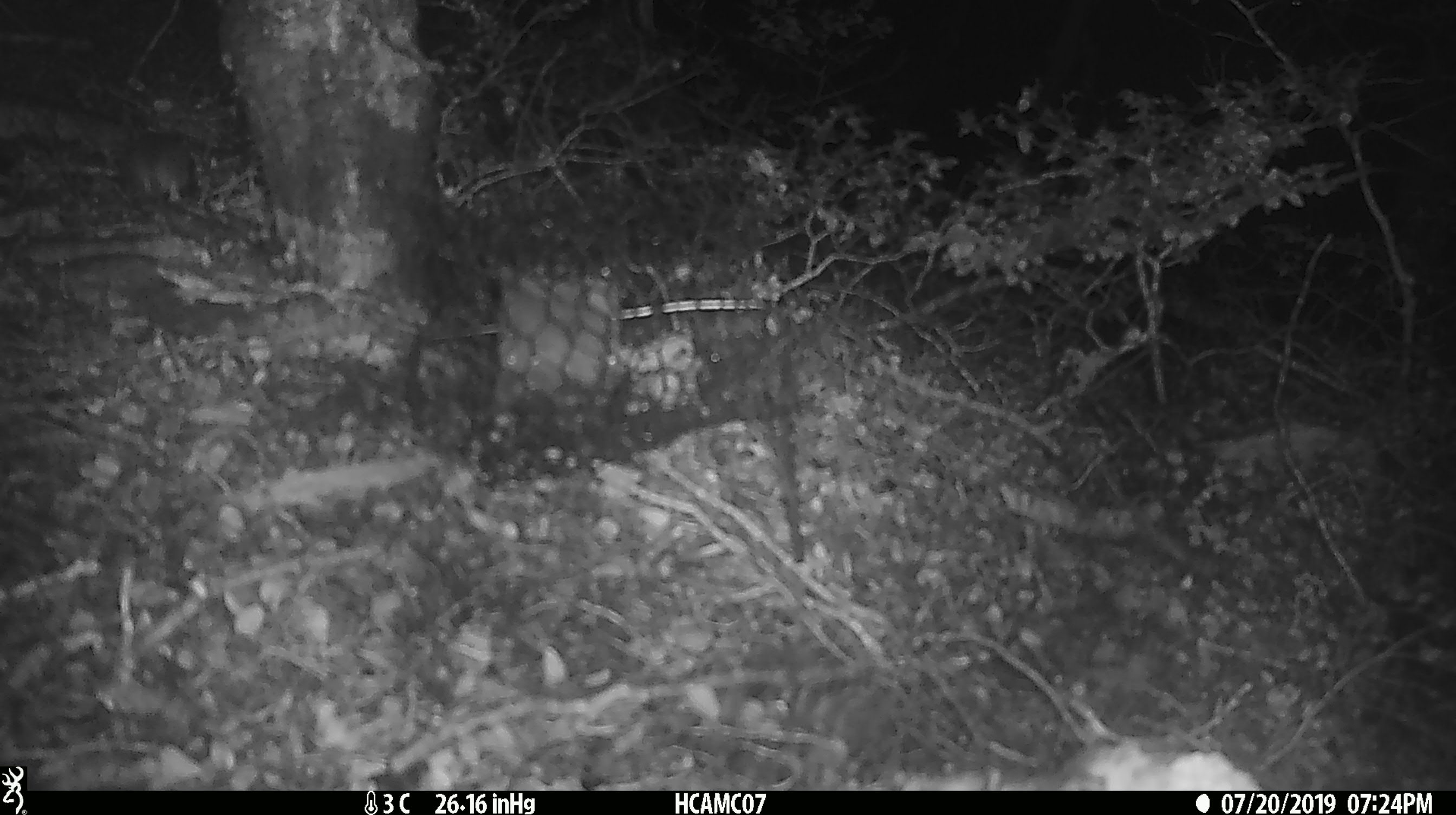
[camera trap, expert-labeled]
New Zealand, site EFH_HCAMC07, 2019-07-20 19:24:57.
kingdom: Animalia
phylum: Chordata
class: Mammalia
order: Rodentia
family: Muridae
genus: Mus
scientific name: Mus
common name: mouse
Mouse (Mus).